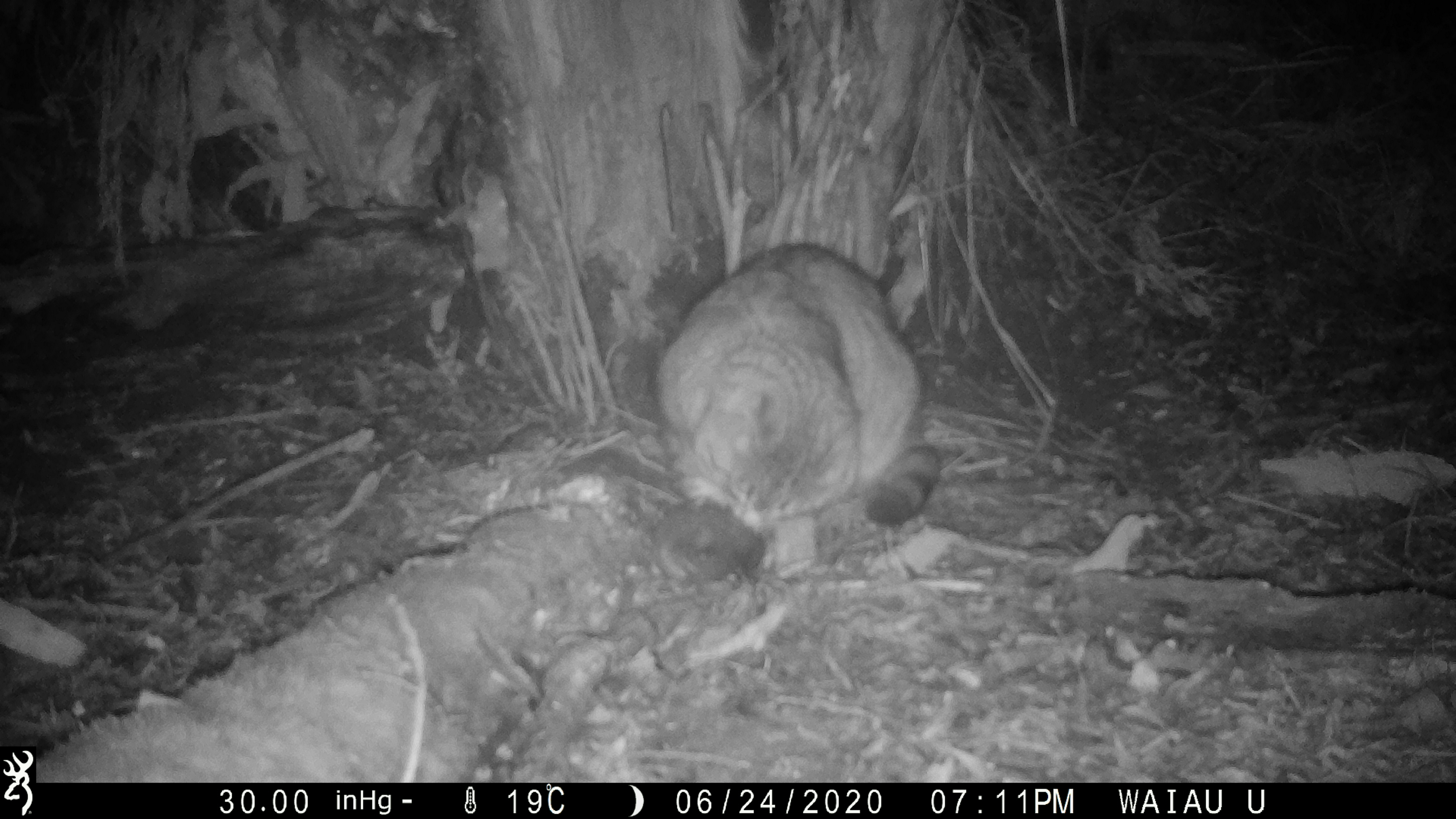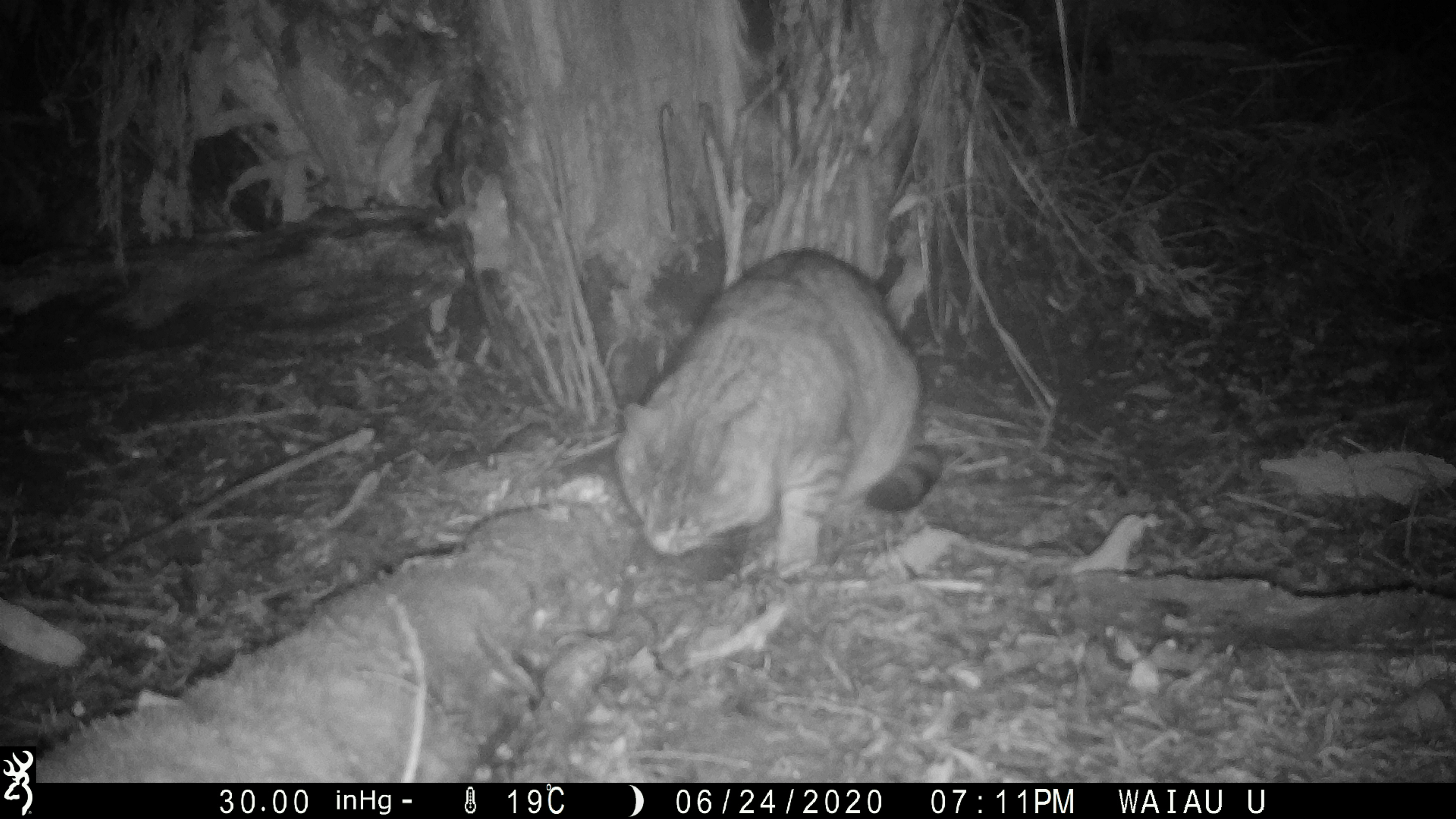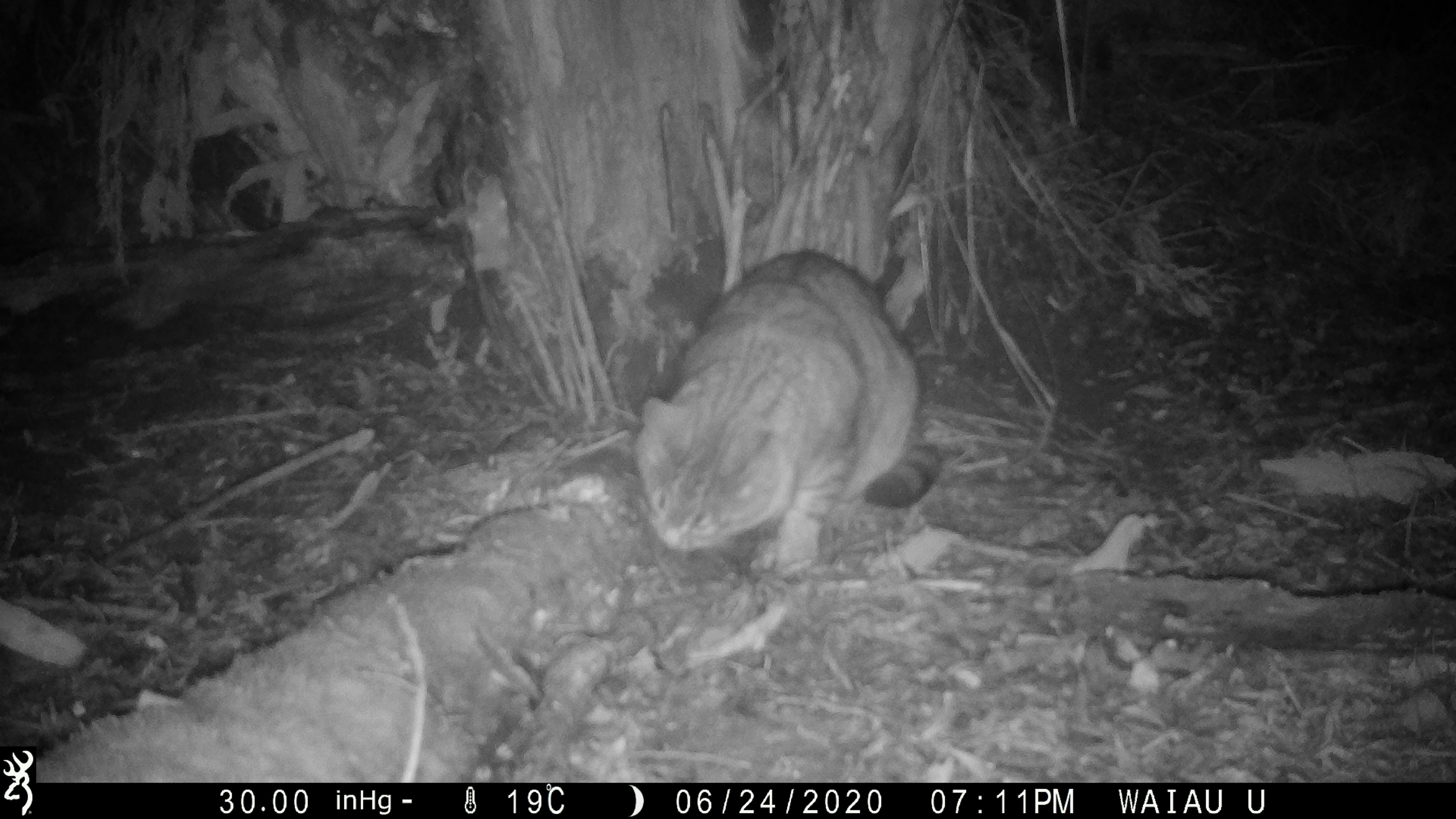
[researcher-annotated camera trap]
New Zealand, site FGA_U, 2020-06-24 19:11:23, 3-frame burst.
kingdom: Animalia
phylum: Chordata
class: Mammalia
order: Carnivora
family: Felidae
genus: Felis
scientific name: Felis catus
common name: domestic cat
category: cat